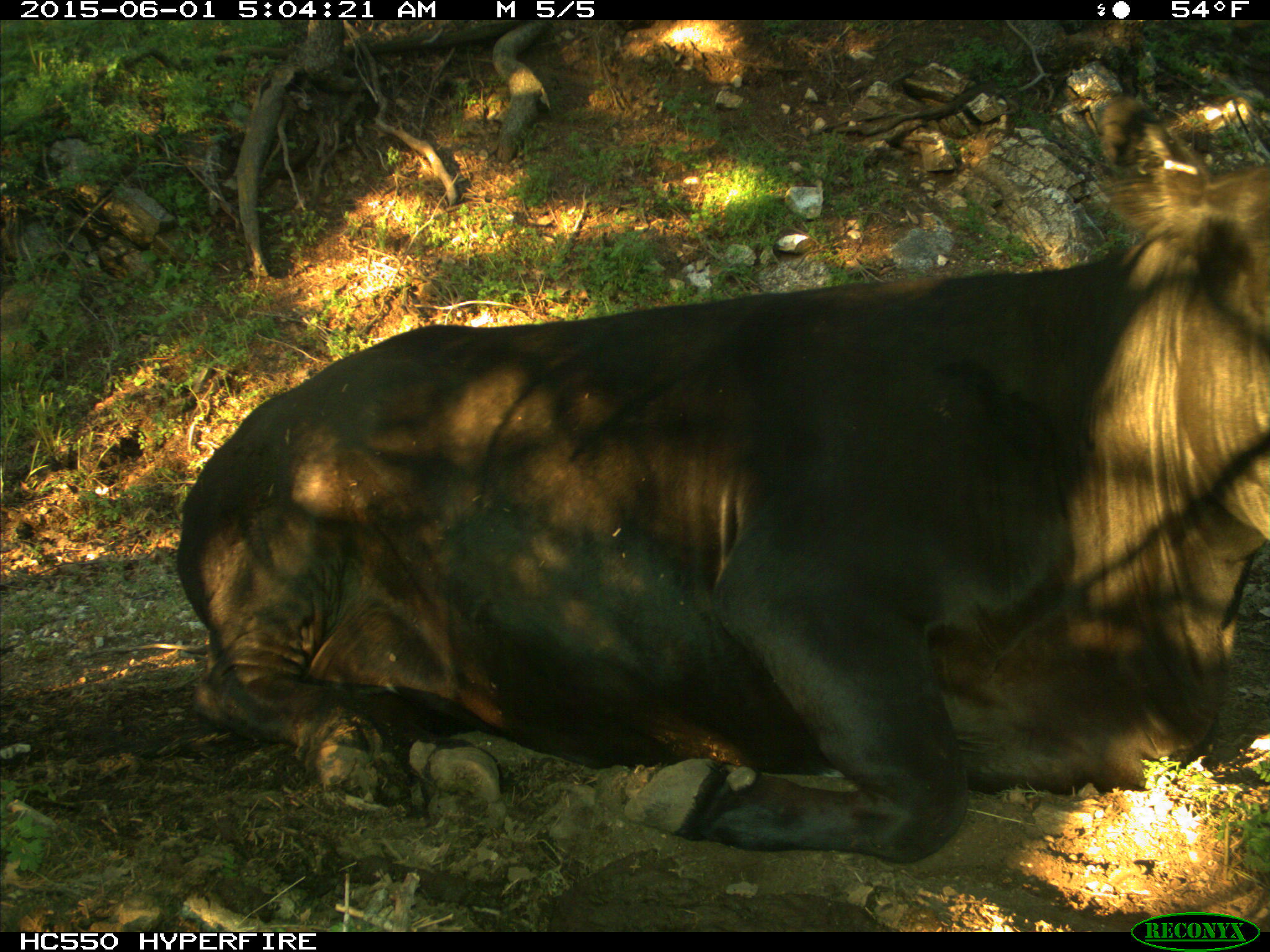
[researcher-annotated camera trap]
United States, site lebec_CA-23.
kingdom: Animalia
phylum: Chordata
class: Mammalia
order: Artiodactyla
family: Bovidae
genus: Bos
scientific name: Bos taurus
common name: domestic cow